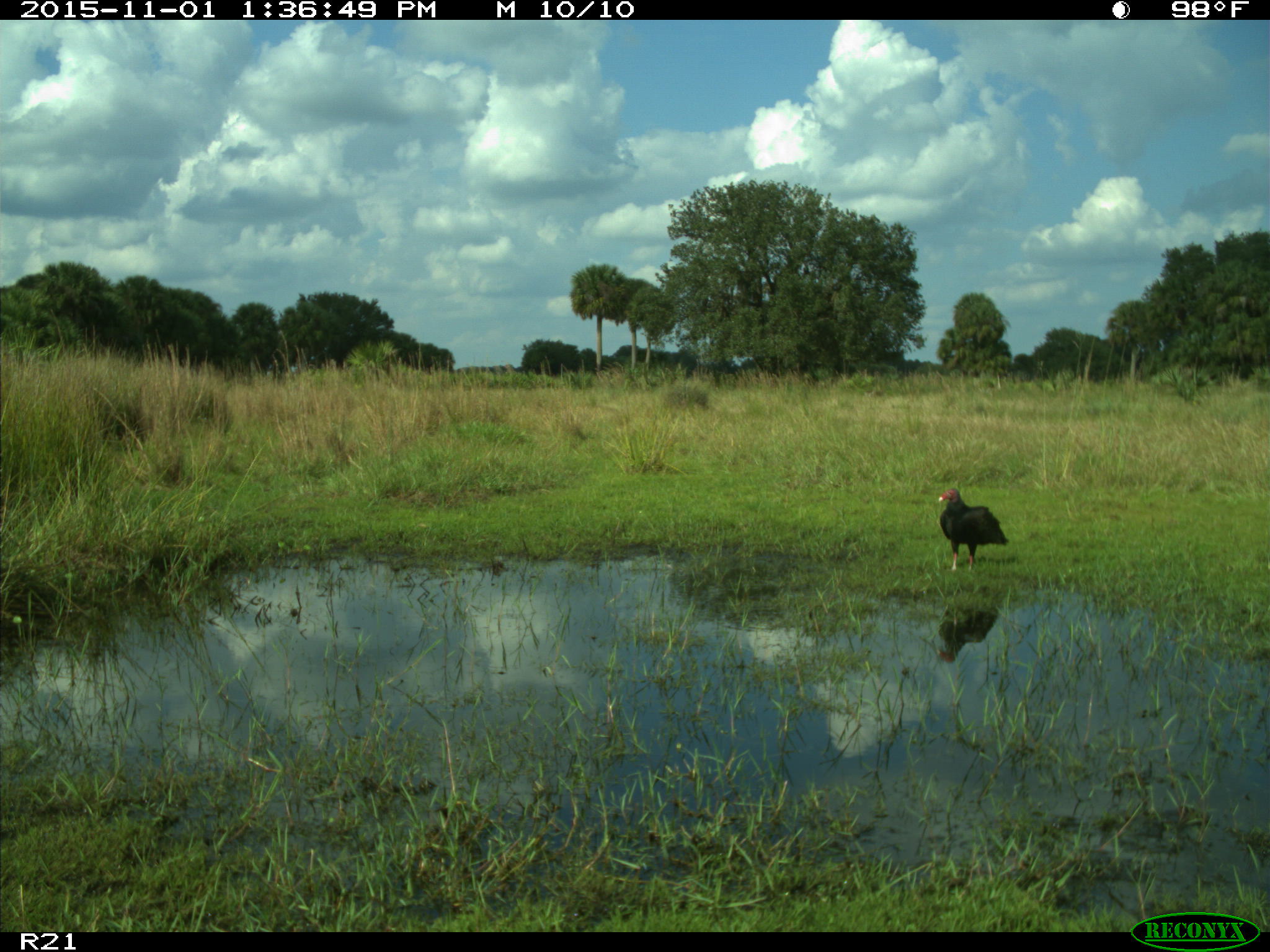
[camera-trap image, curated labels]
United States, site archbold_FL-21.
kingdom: Animalia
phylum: Chordata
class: Aves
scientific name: Aves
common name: birds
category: unidentified bird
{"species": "unidentified bird (birds) (Aves)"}